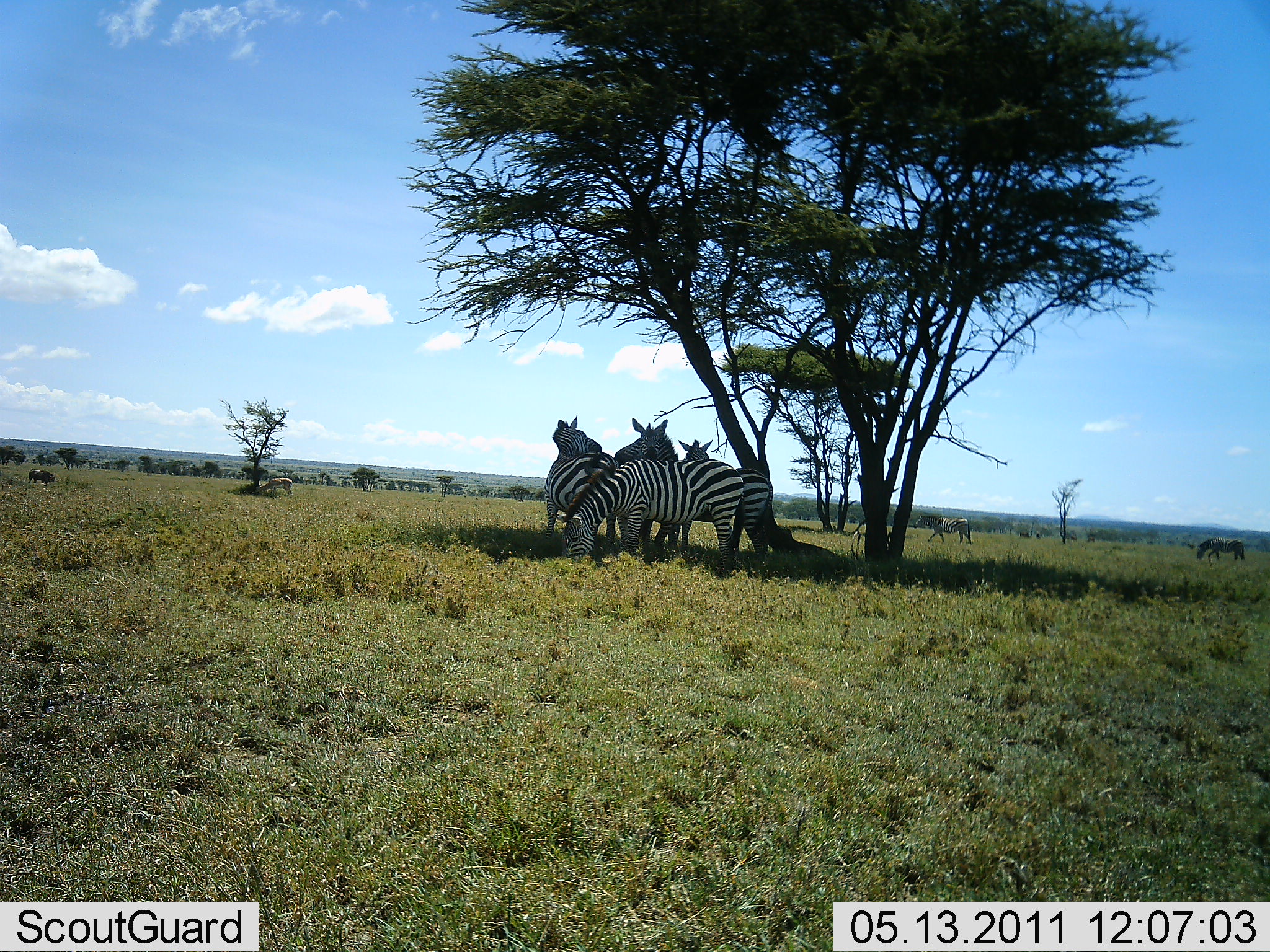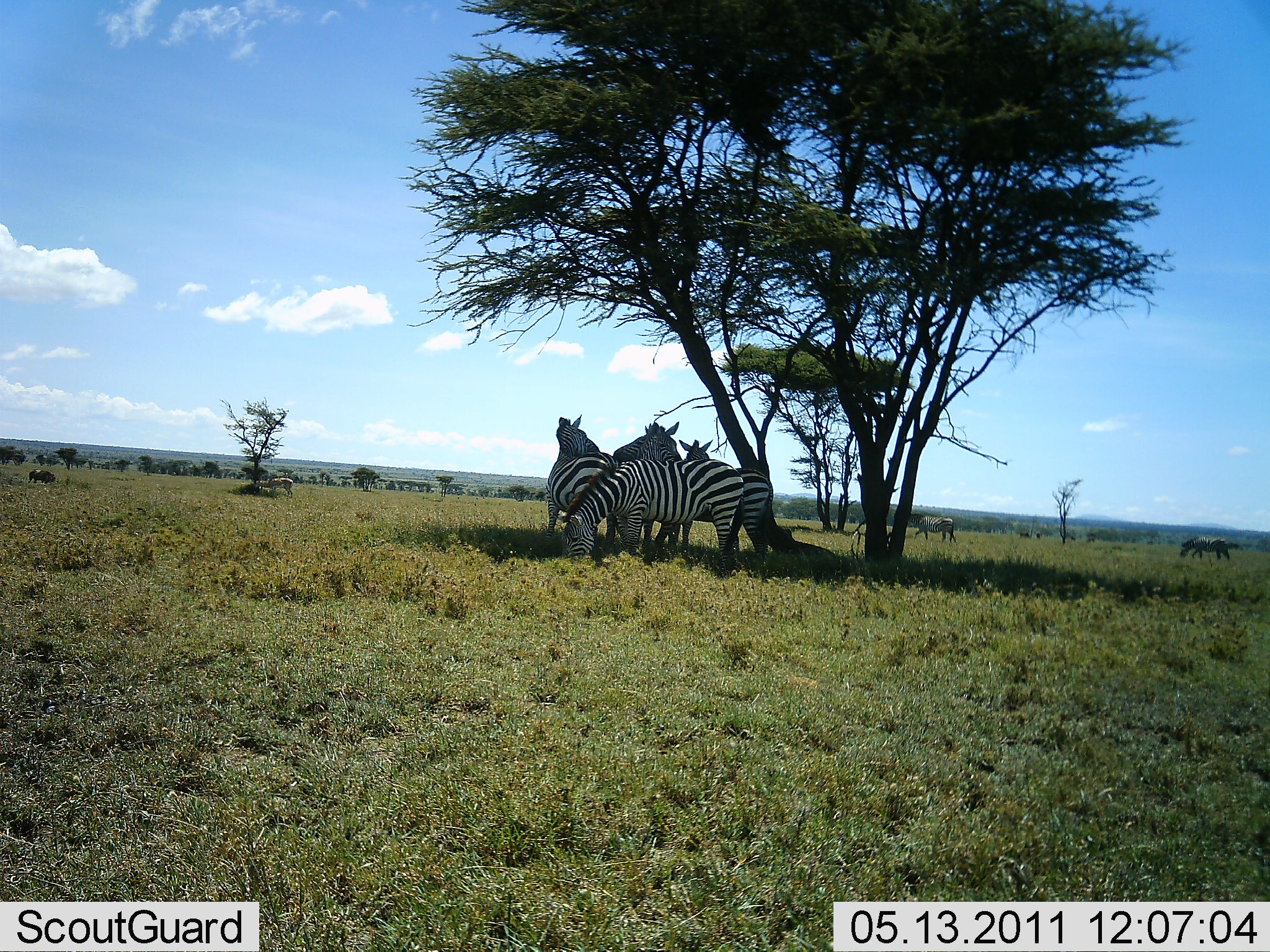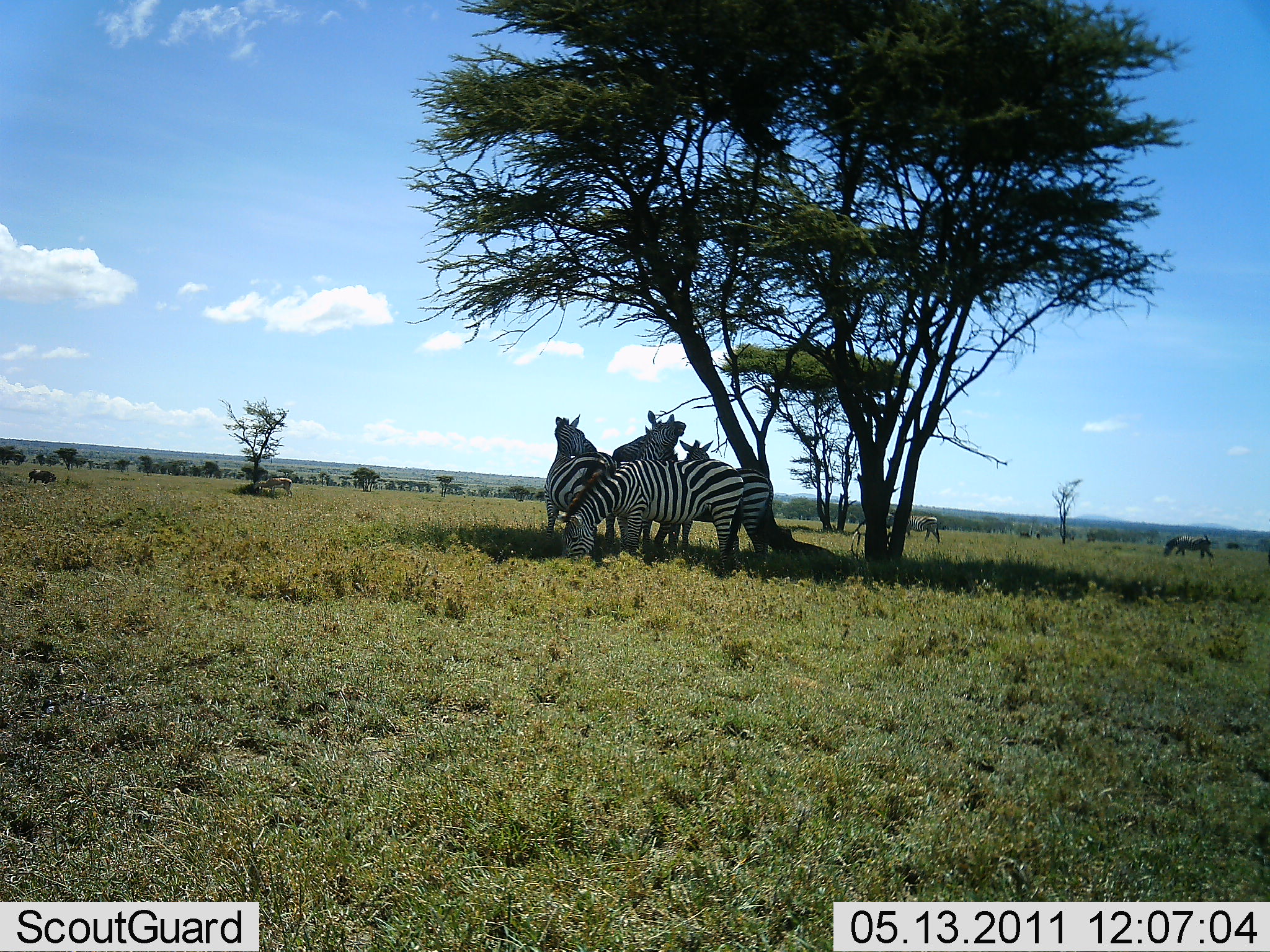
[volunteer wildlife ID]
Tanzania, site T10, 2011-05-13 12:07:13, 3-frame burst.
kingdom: Animalia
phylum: Chordata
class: Mammalia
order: Perissodactyla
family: Equidae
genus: Equus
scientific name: Equus quagga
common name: plains zebra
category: zebra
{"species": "zebra (plains zebra) (Equus quagga)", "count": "5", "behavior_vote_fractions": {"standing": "76%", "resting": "6%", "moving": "29%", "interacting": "29%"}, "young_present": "0%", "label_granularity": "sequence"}